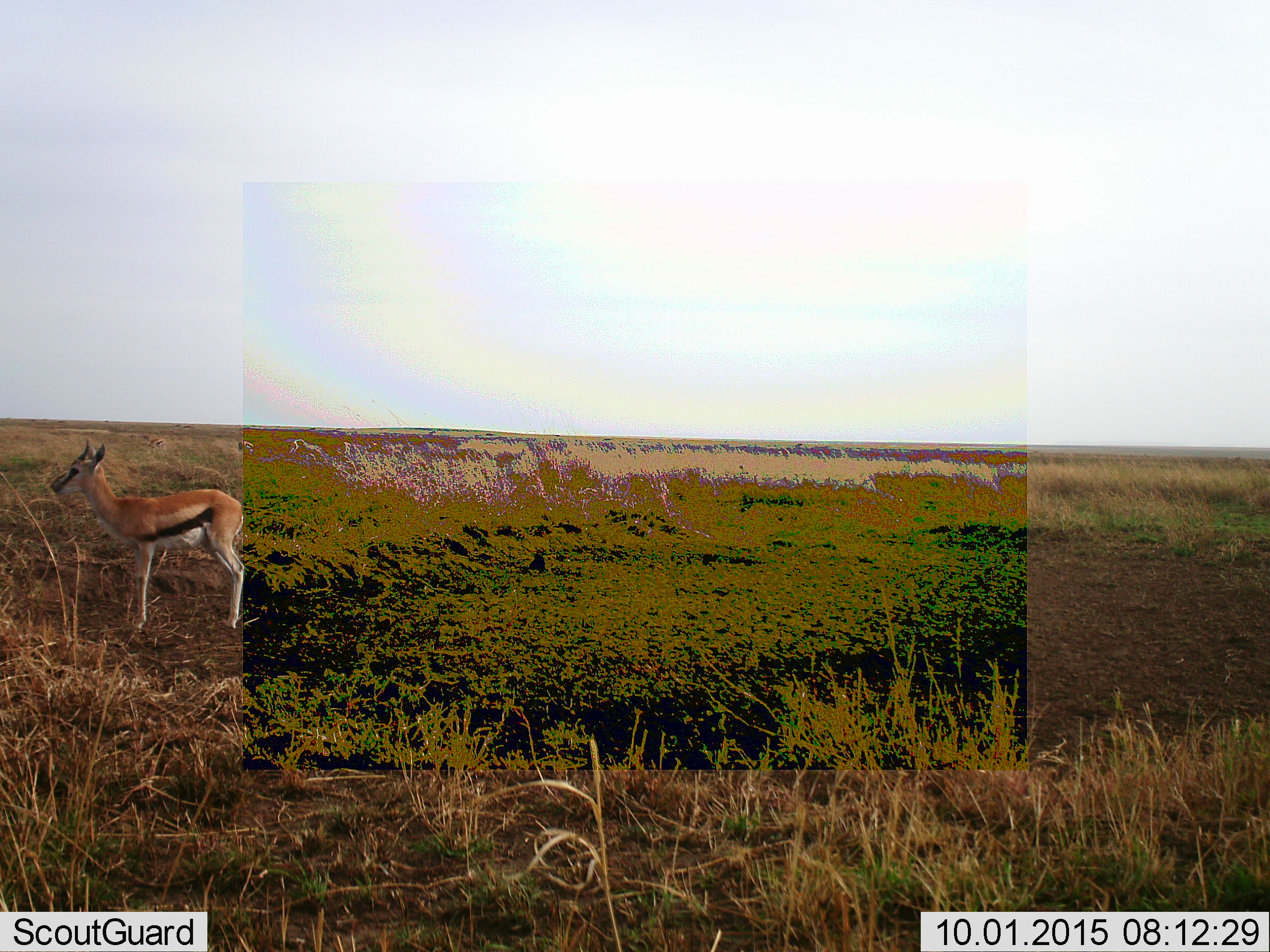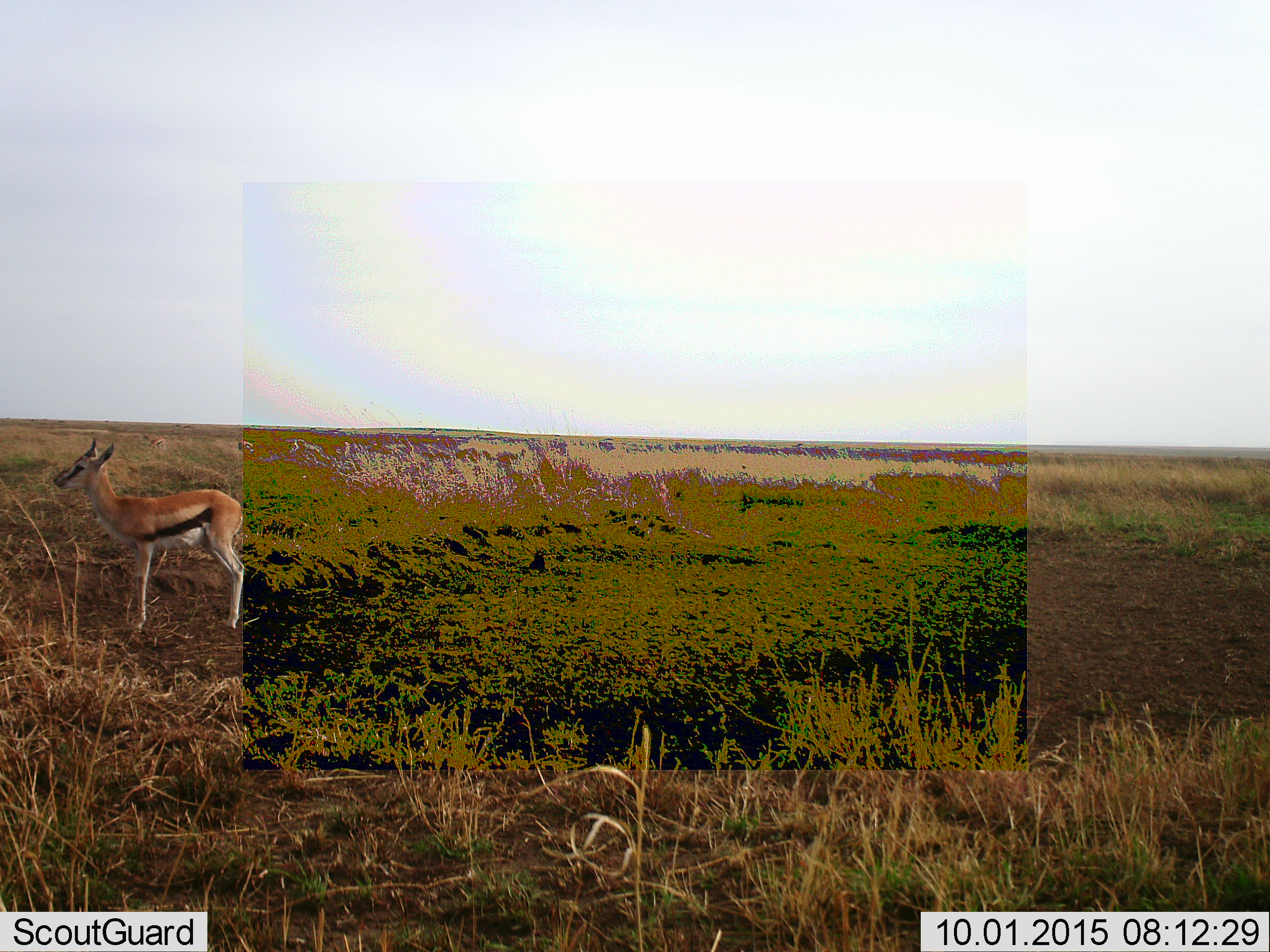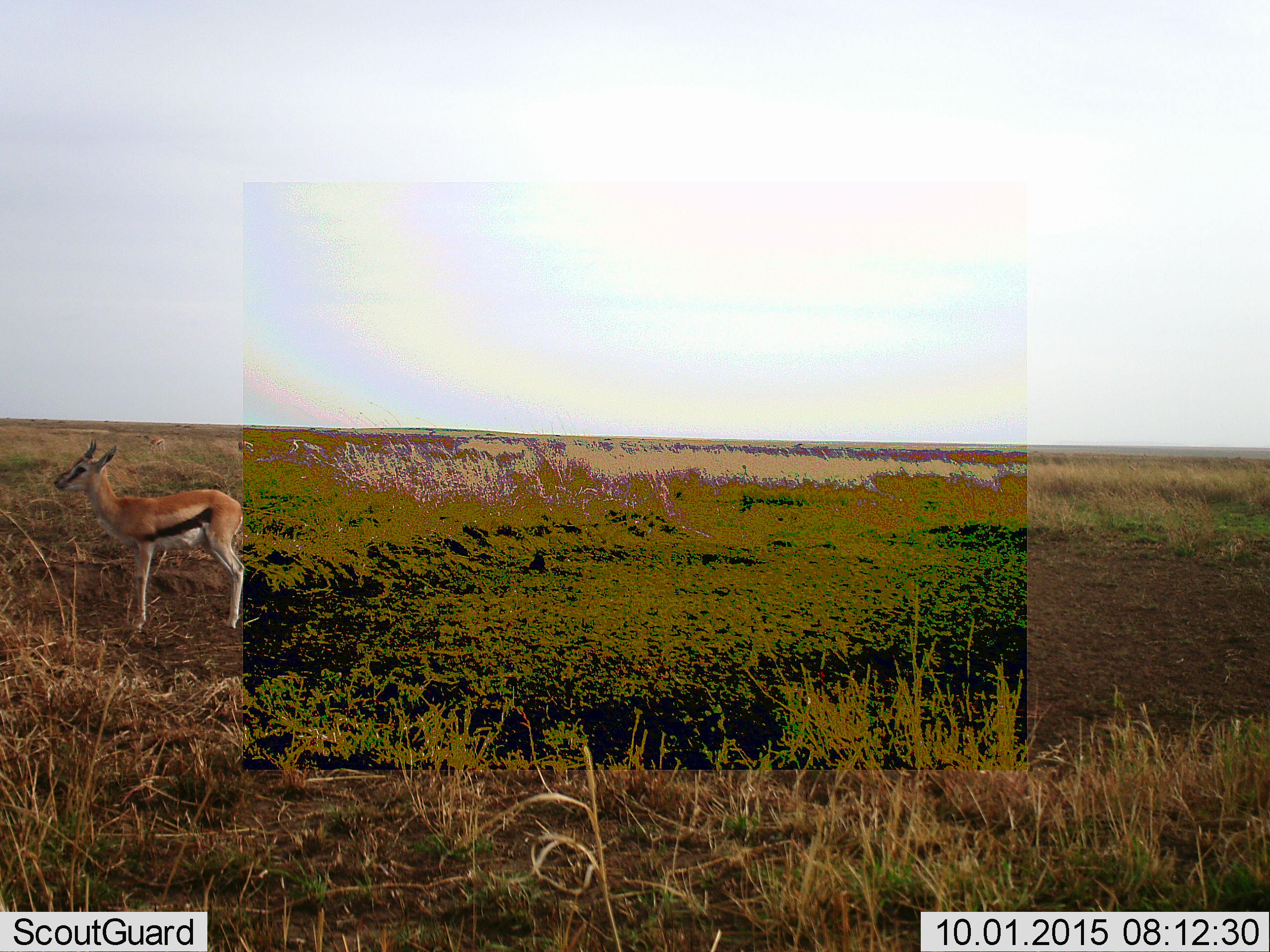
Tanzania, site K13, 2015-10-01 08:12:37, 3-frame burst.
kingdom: Animalia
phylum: Chordata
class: Mammalia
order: Artiodactyla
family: Bovidae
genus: Eudorcas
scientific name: Eudorcas thomsonii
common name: thomson's gazelle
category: gazellethomsons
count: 1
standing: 100%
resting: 0%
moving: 0%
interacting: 0%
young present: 11%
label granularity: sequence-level